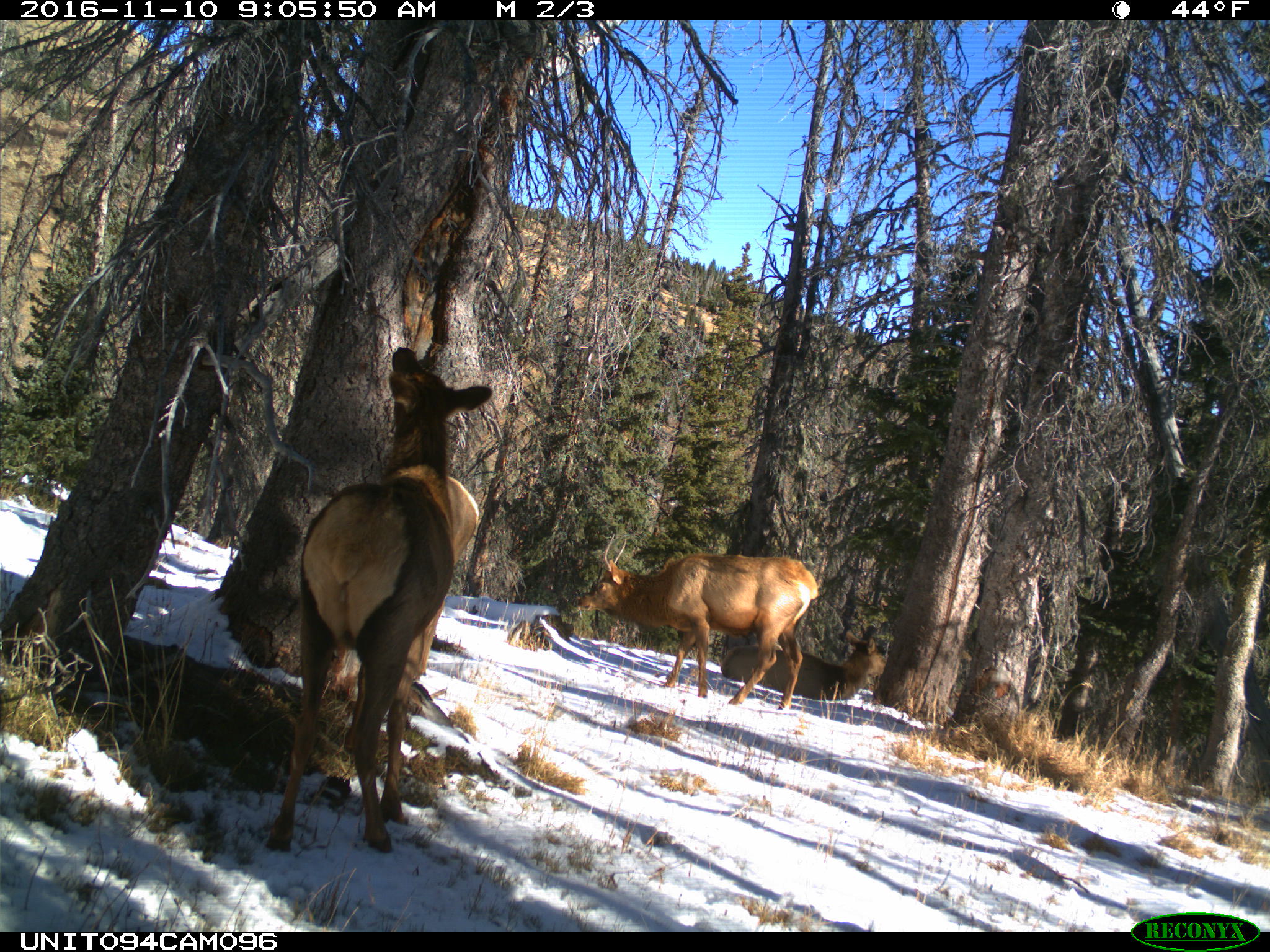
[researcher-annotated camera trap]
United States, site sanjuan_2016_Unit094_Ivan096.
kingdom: Animalia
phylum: Chordata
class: Mammalia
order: Artiodactyla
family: Cervidae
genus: Cervus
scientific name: Cervus elaphus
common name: red deer